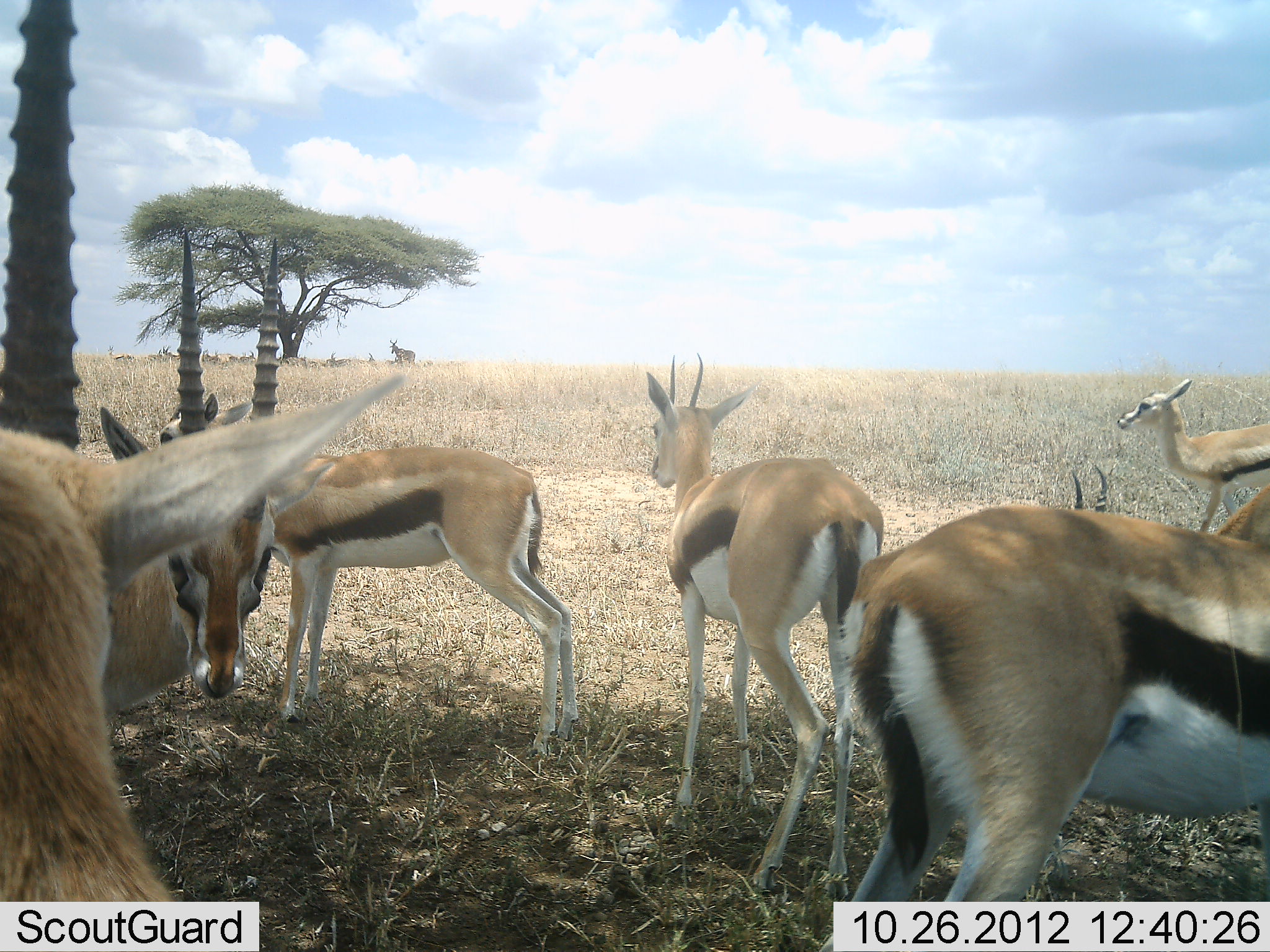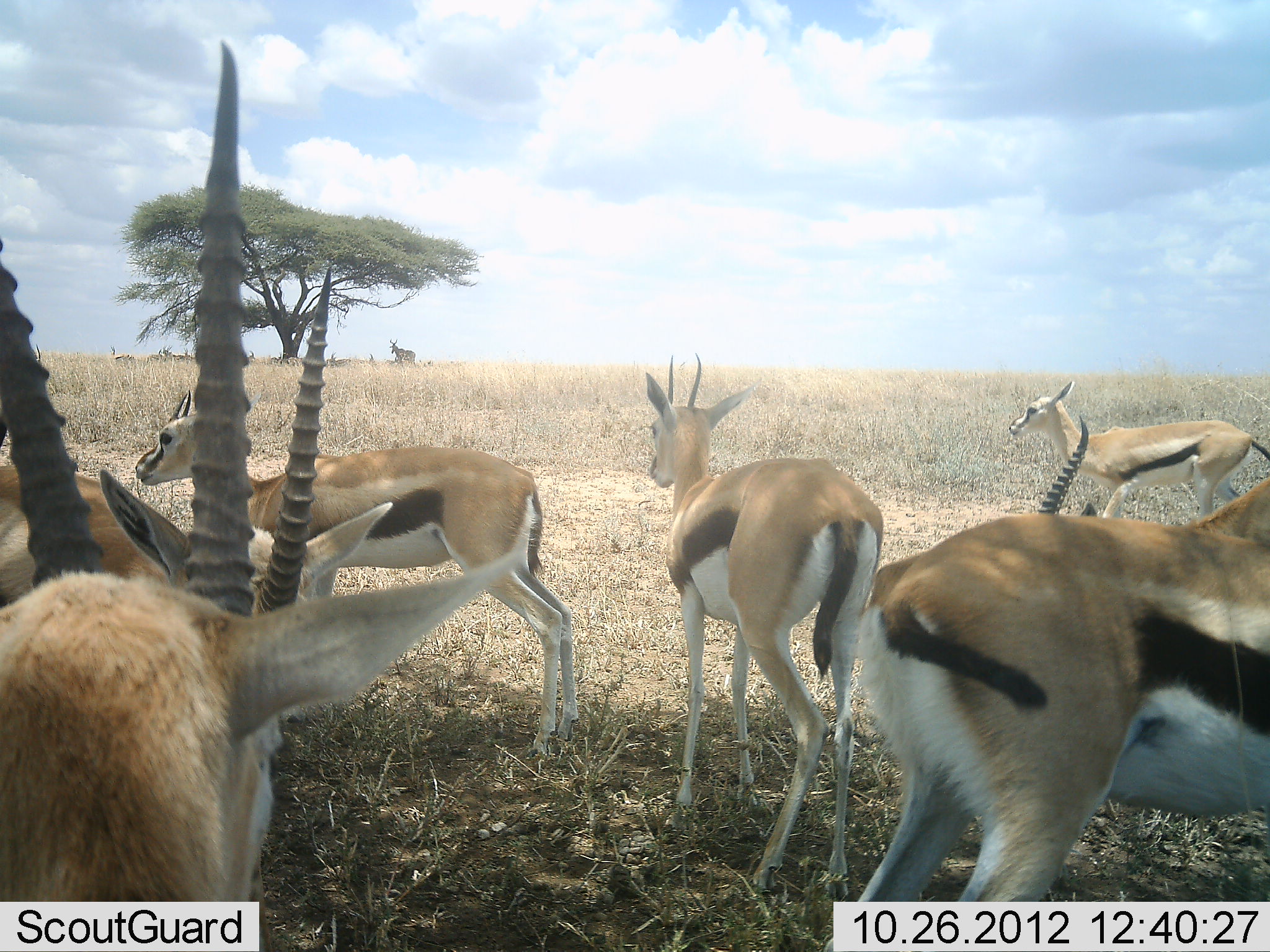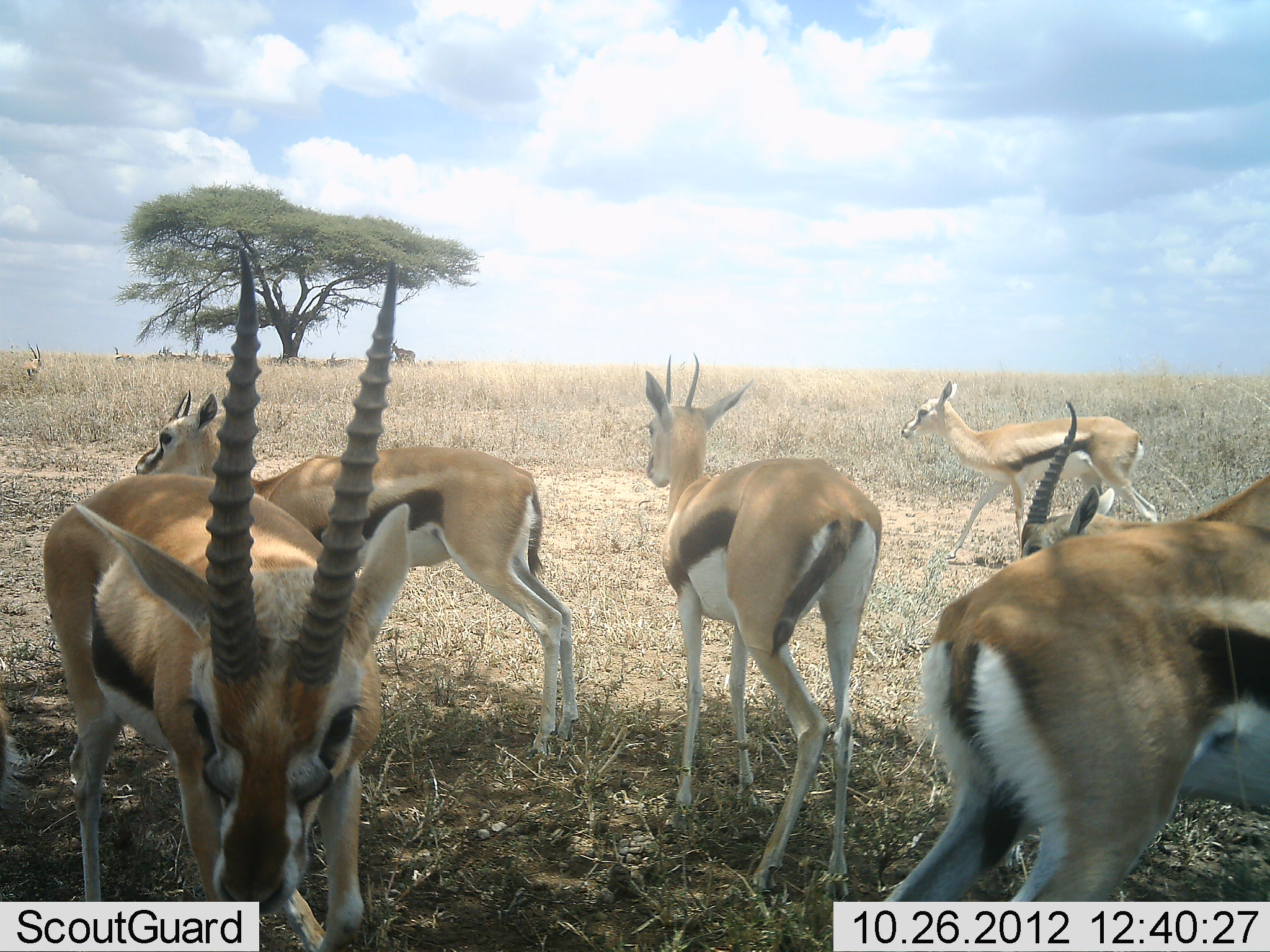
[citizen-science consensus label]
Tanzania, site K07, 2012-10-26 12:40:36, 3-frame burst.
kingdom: Animalia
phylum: Chordata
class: Mammalia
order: Artiodactyla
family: Bovidae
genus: Eudorcas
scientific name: Eudorcas thomsonii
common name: thomson's gazelle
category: gazellethomsons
Gazellethomsons (thomson's gazelle) (Eudorcas thomsonii), count 7. Behavior (volunteer vote fractions): standing 100%, resting 0%, moving 36%, interacting 21%. Young present (vote fraction): 7%. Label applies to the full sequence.